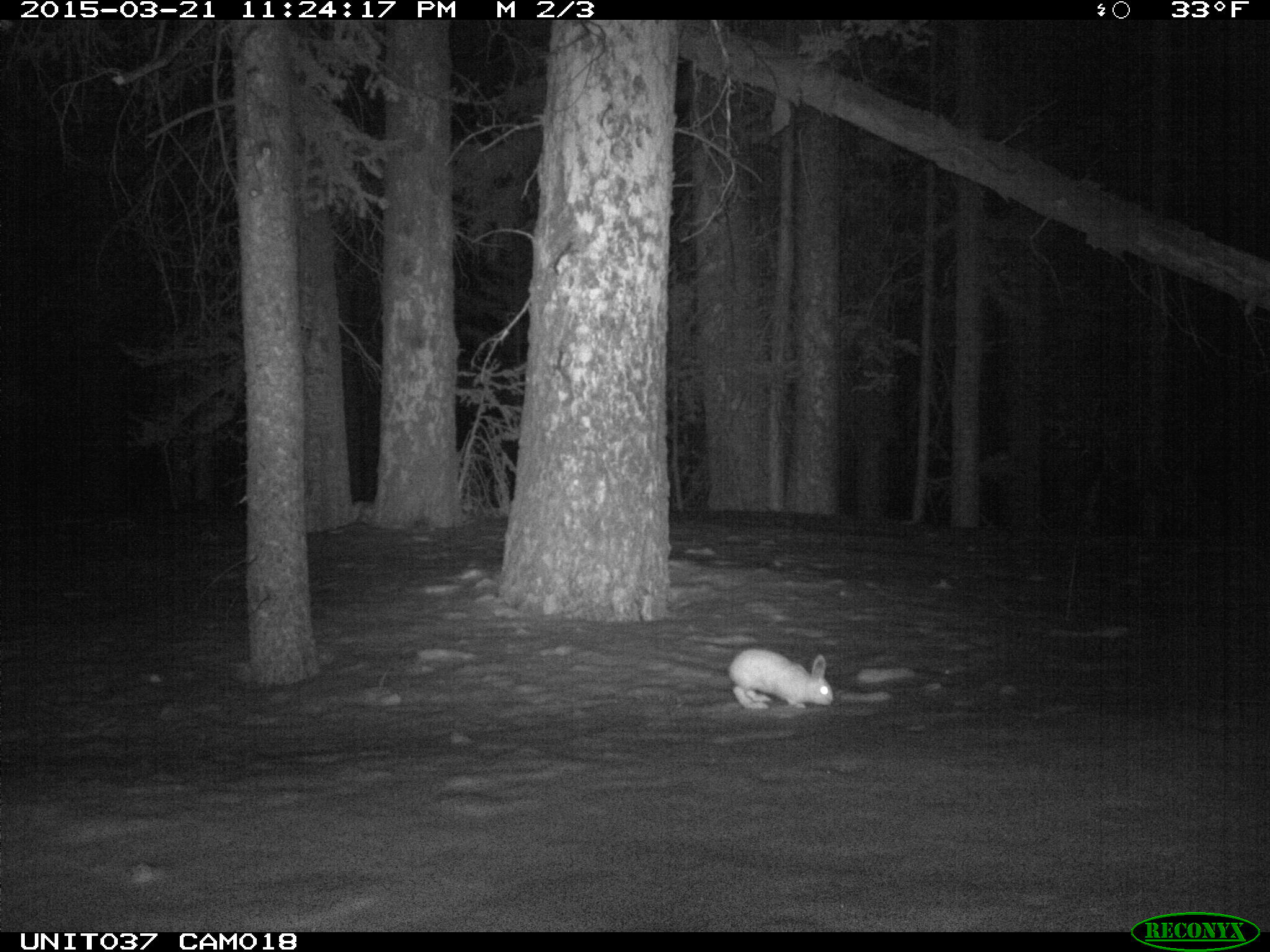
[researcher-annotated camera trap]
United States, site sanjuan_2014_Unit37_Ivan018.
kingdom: Animalia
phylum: Chordata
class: Mammalia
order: Lagomorpha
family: Leporidae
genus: Lepus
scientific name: Lepus americanus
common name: snowshoe hare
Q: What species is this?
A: Lepus americanus (snowshoe hare).